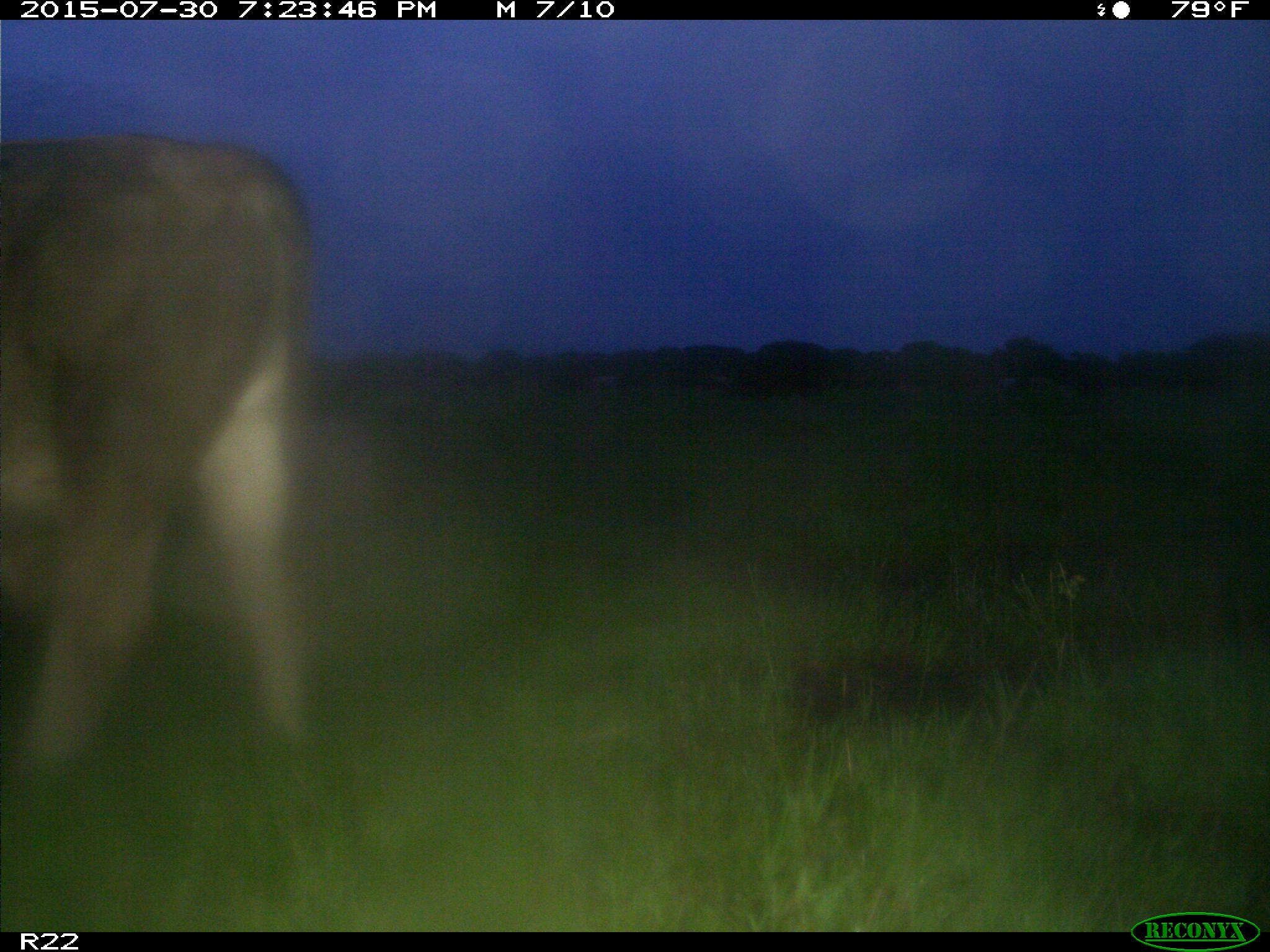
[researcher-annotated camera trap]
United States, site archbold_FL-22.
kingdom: Animalia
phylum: Chordata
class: Mammalia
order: Artiodactyla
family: Bovidae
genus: Bos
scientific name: Bos taurus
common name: domestic cow